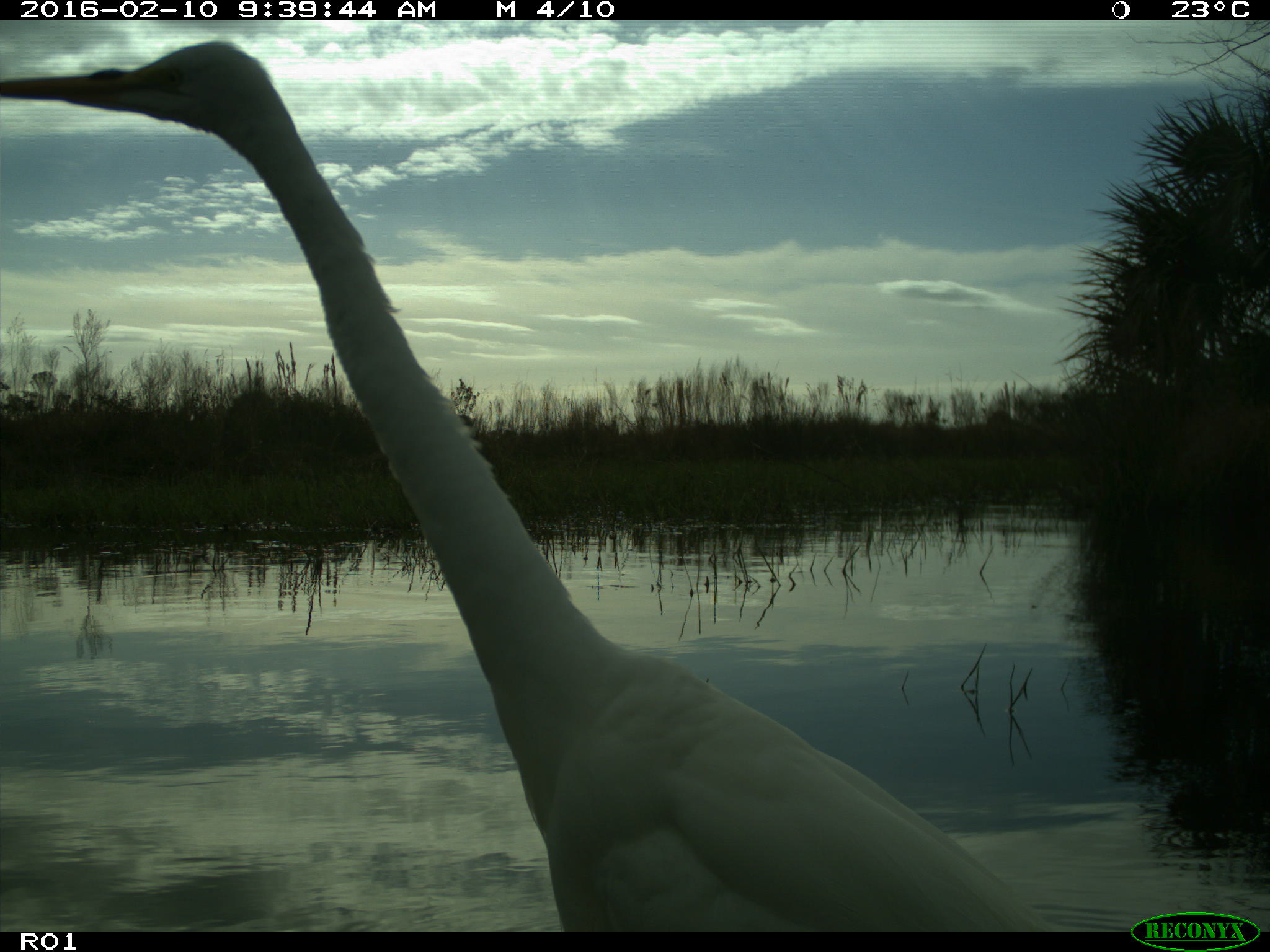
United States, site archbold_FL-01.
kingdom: Animalia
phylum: Chordata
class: Aves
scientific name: Aves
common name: birds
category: unidentified bird